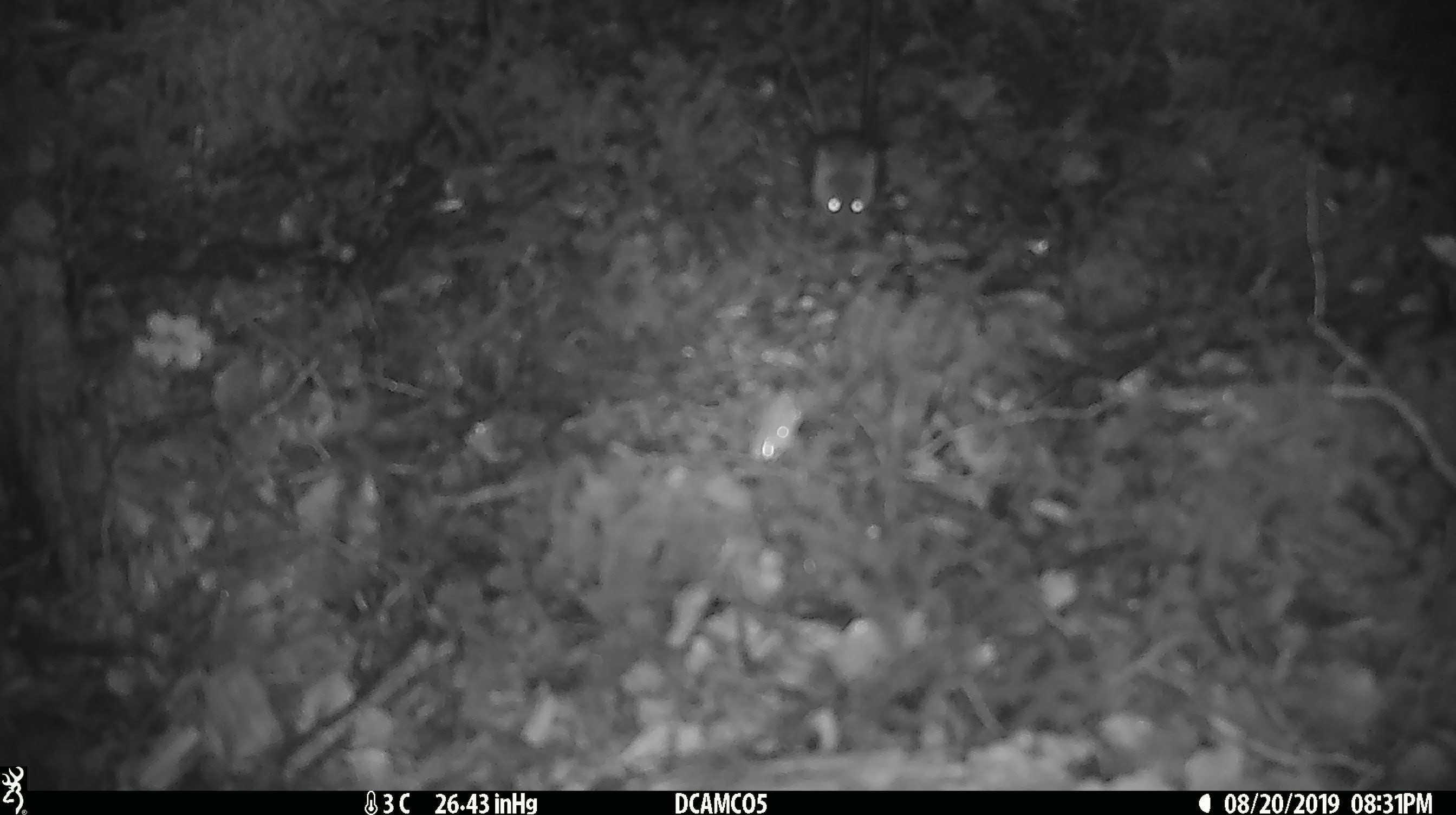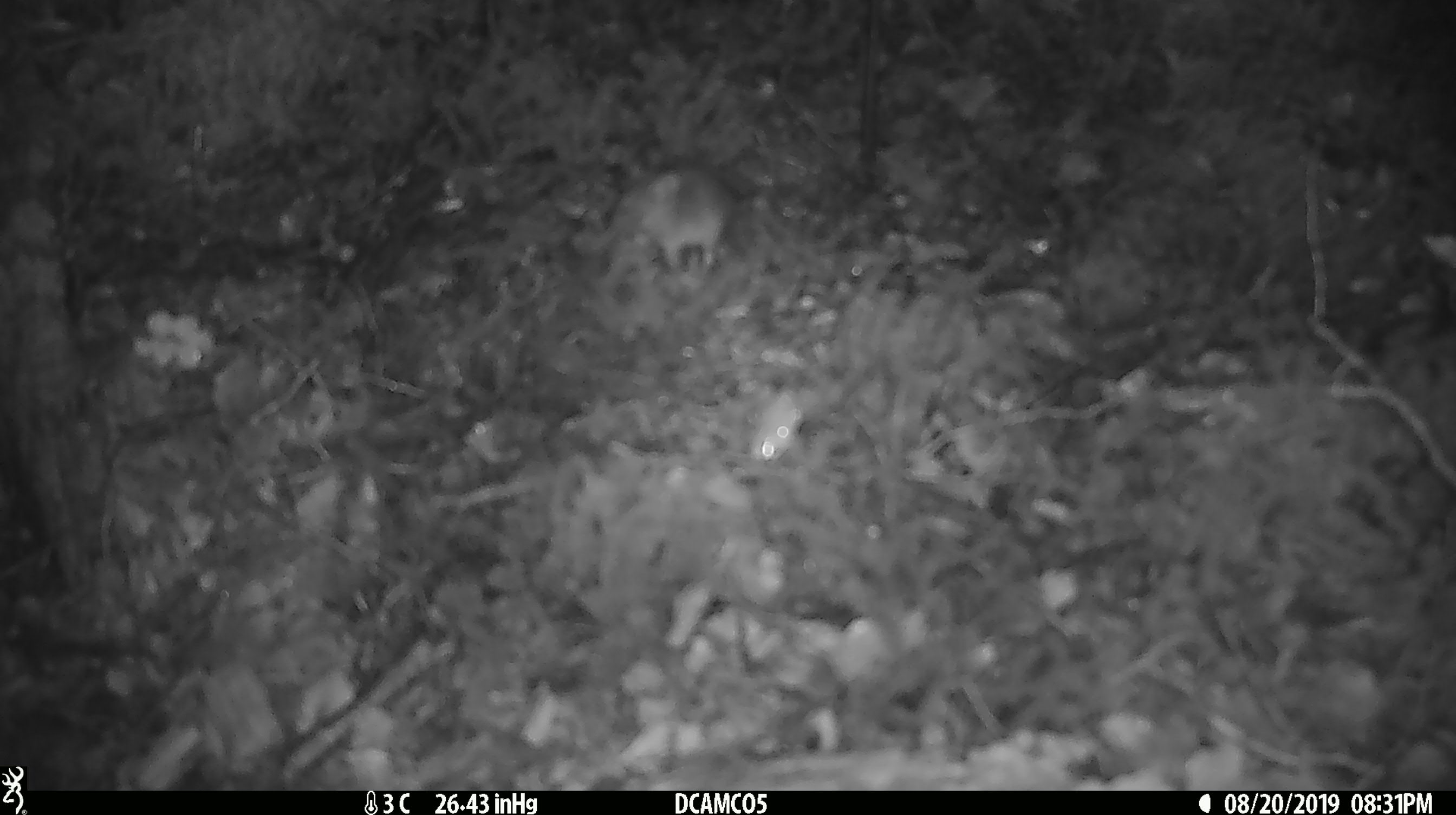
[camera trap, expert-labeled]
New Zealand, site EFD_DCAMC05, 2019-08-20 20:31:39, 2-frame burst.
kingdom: Animalia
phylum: Chordata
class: Mammalia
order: Rodentia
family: Muridae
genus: Mus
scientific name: Mus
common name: mouse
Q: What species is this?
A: Mouse (Mus).